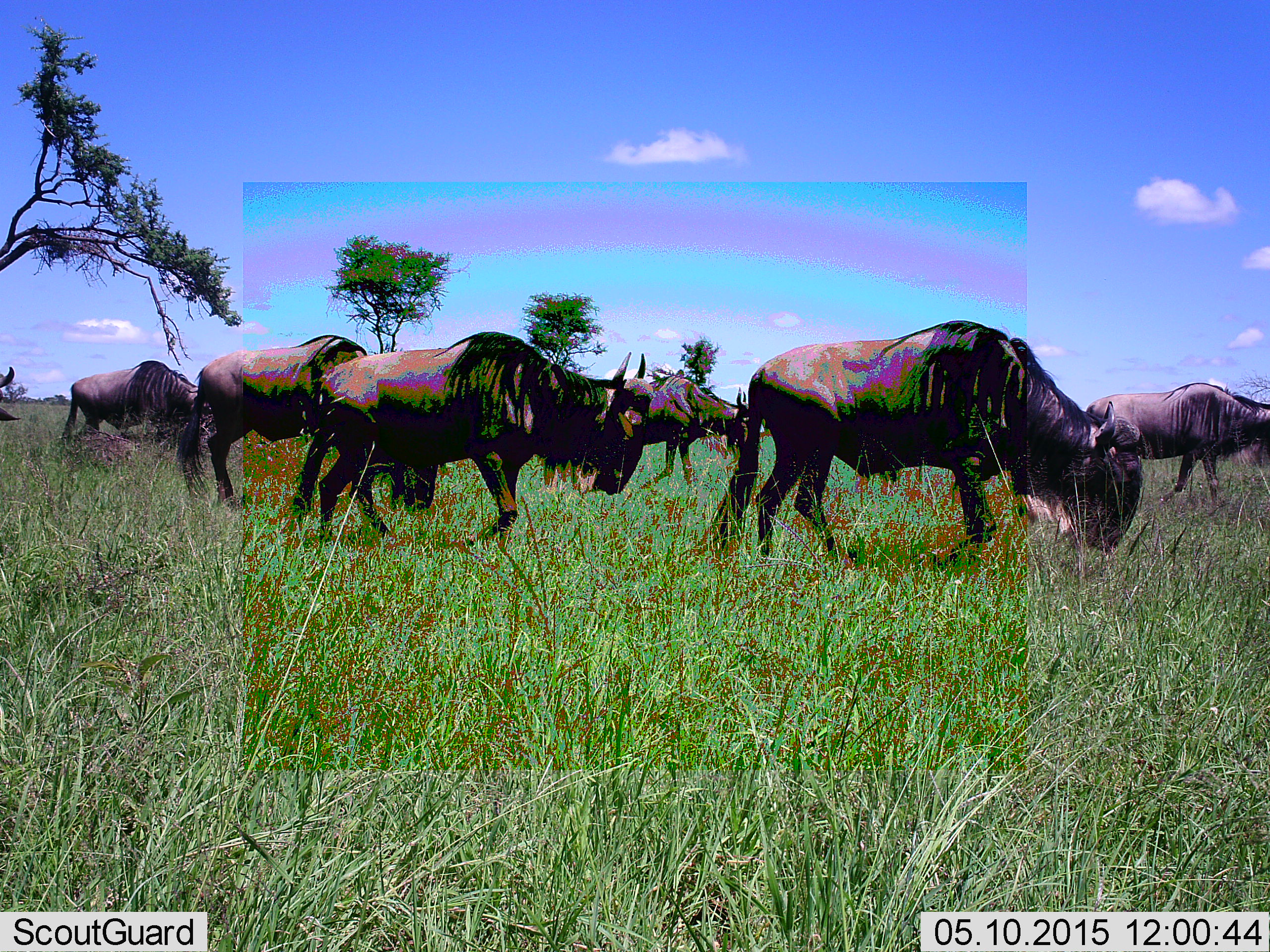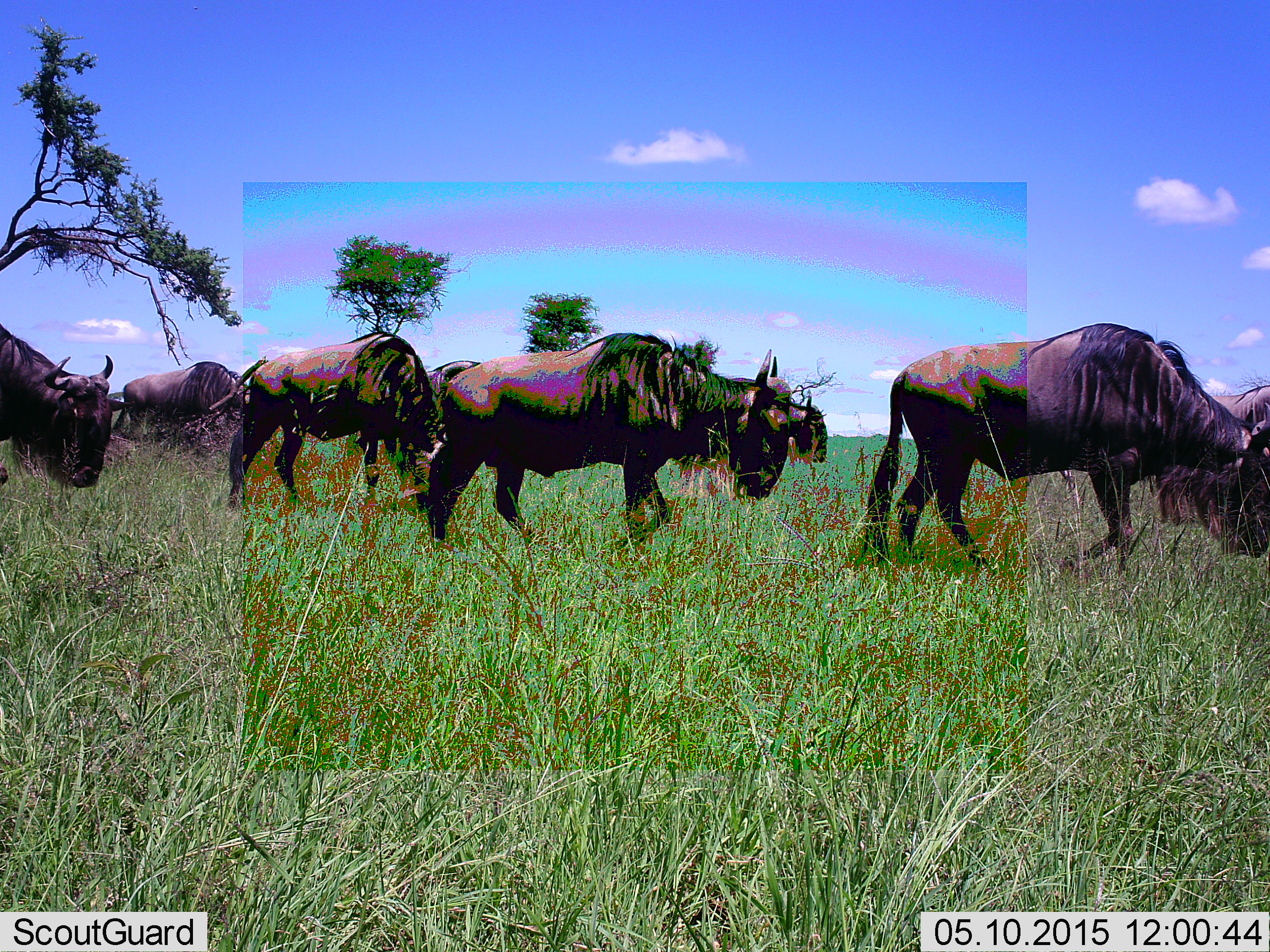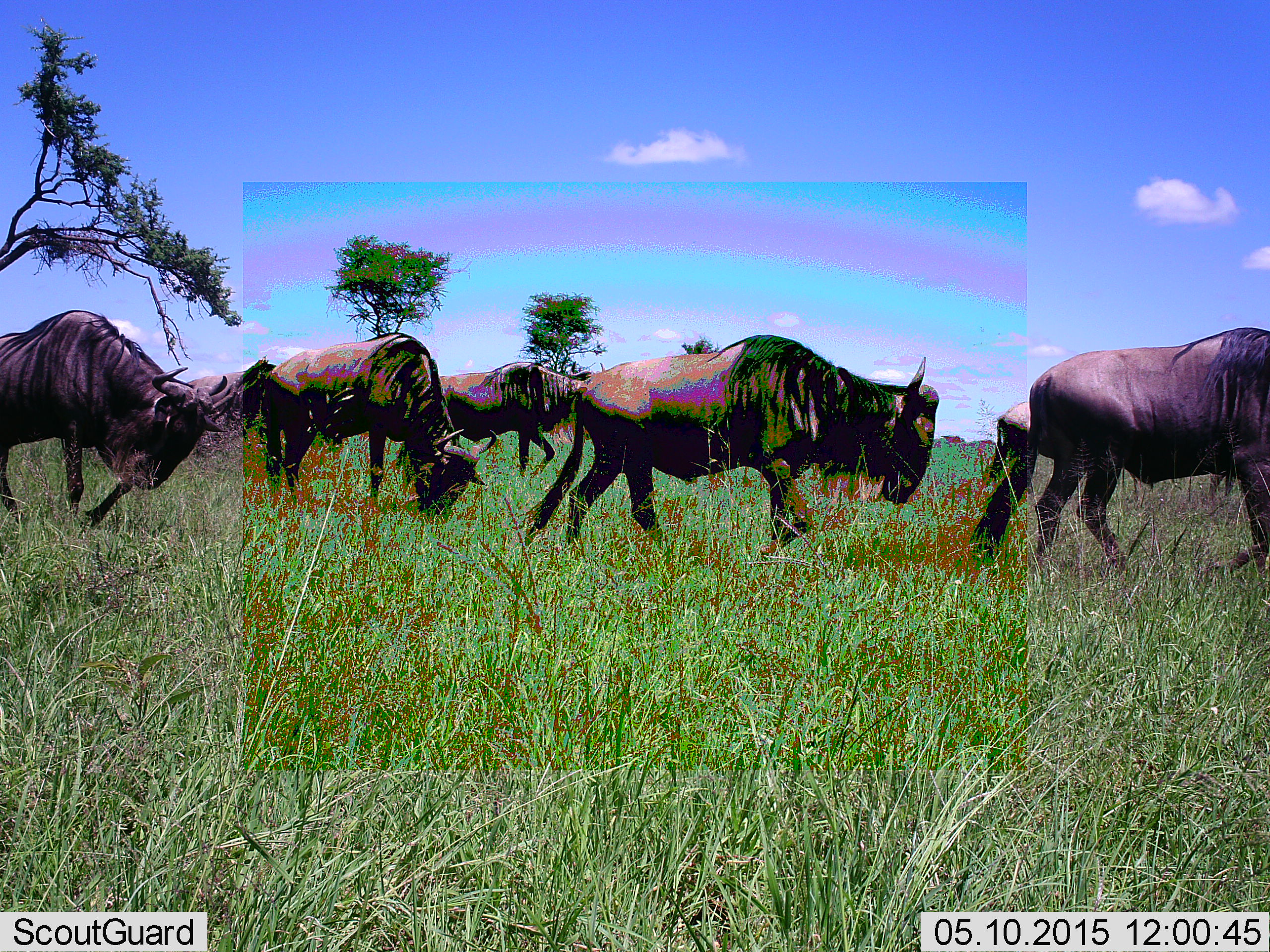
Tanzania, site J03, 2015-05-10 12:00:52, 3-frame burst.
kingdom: Animalia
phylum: Chordata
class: Mammalia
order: Artiodactyla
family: Bovidae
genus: Connochaetes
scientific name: Connochaetes taurinus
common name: blue wildebeest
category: wildebeest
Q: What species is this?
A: Wildebeest (blue wildebeest) (Connochaetes taurinus).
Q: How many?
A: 8.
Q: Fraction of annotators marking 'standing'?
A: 10%.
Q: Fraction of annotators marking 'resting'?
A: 0%.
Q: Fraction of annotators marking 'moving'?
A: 100%.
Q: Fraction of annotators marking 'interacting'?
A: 0%.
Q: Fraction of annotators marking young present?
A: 0%.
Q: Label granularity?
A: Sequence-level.